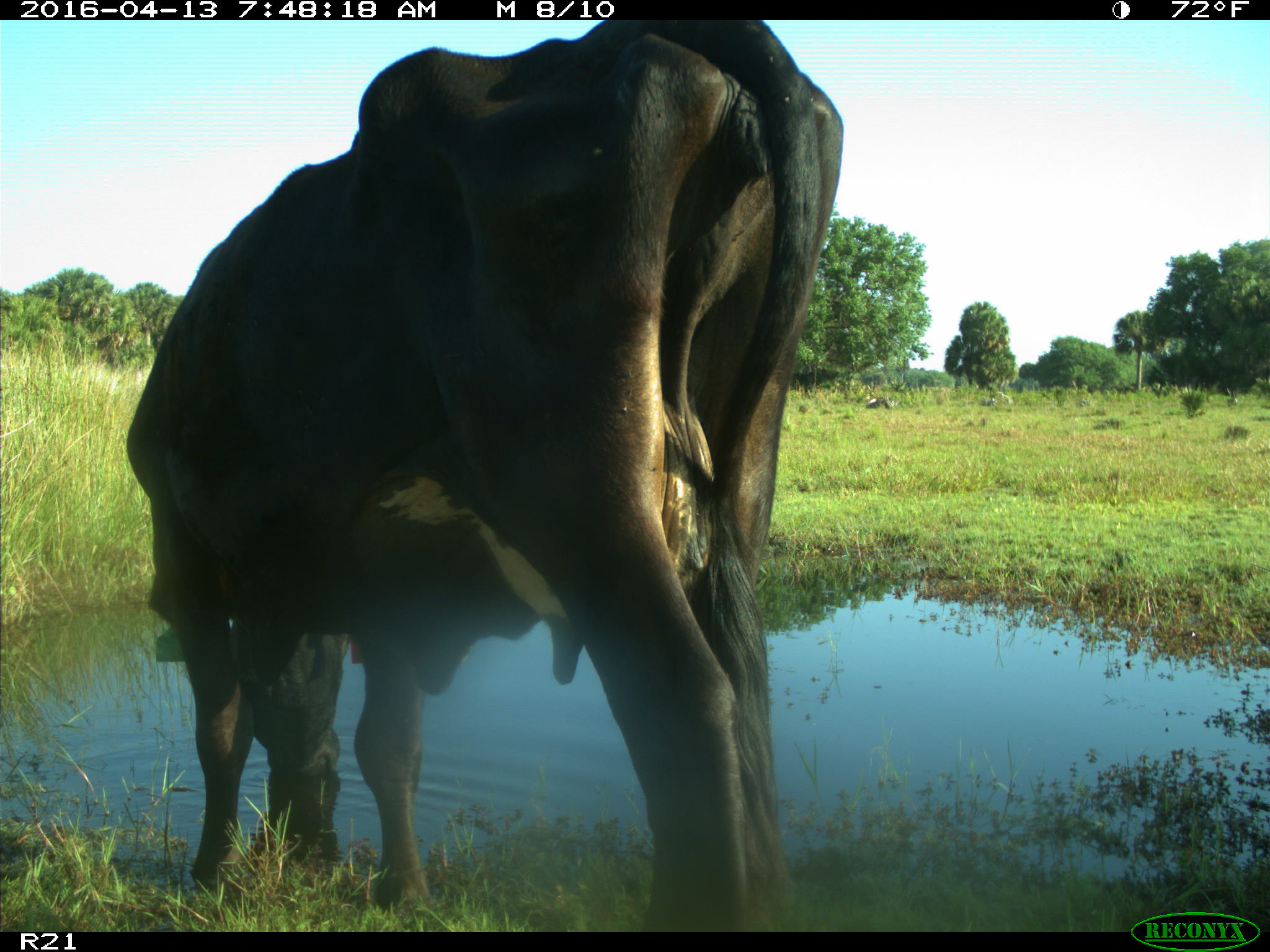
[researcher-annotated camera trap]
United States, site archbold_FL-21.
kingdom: Animalia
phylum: Chordata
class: Mammalia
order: Artiodactyla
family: Bovidae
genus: Bos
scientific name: Bos taurus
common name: domestic cow